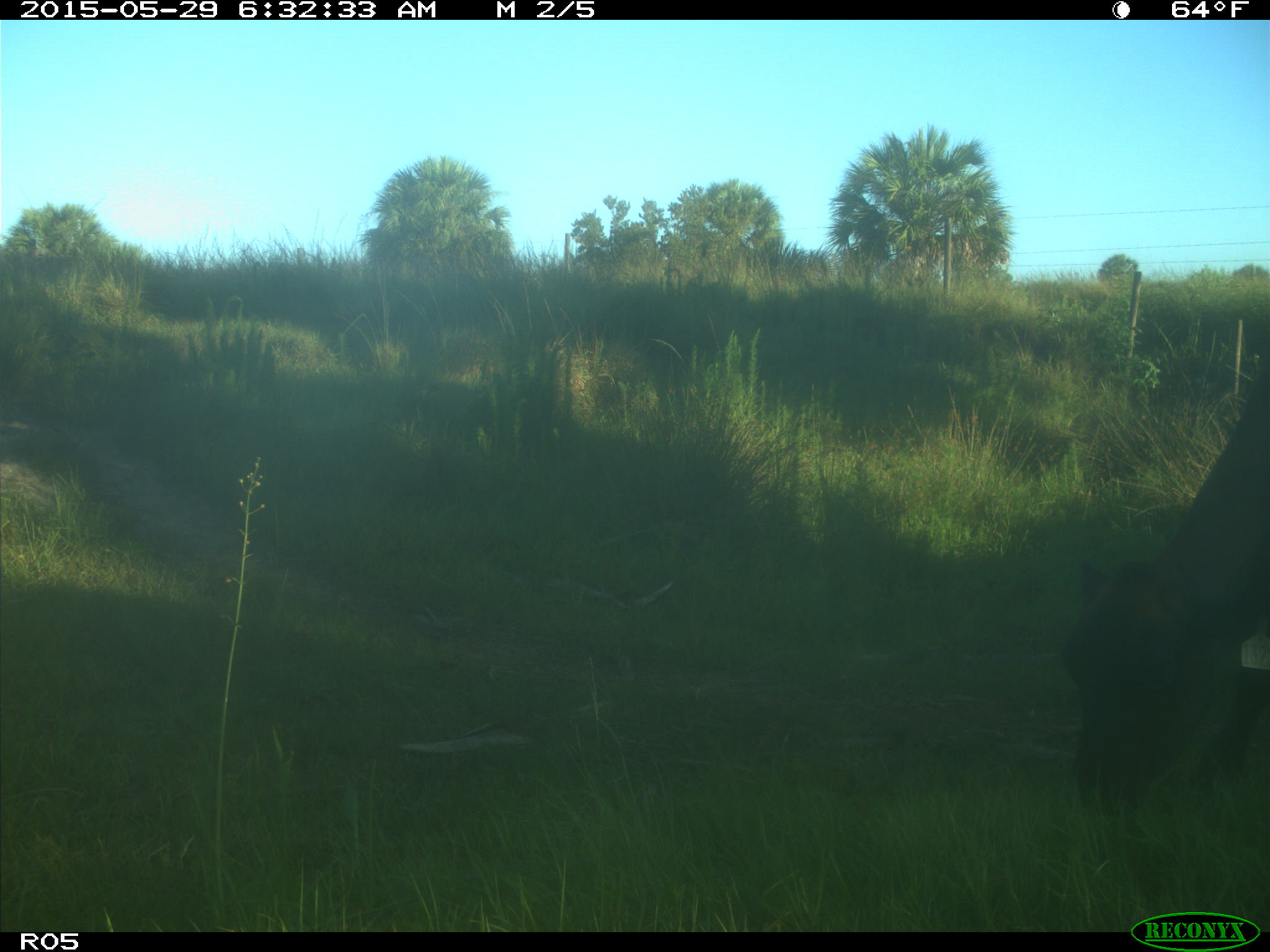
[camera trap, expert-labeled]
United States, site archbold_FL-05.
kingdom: Animalia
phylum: Chordata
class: Mammalia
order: Artiodactyla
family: Bovidae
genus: Bos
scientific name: Bos taurus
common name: domestic cow